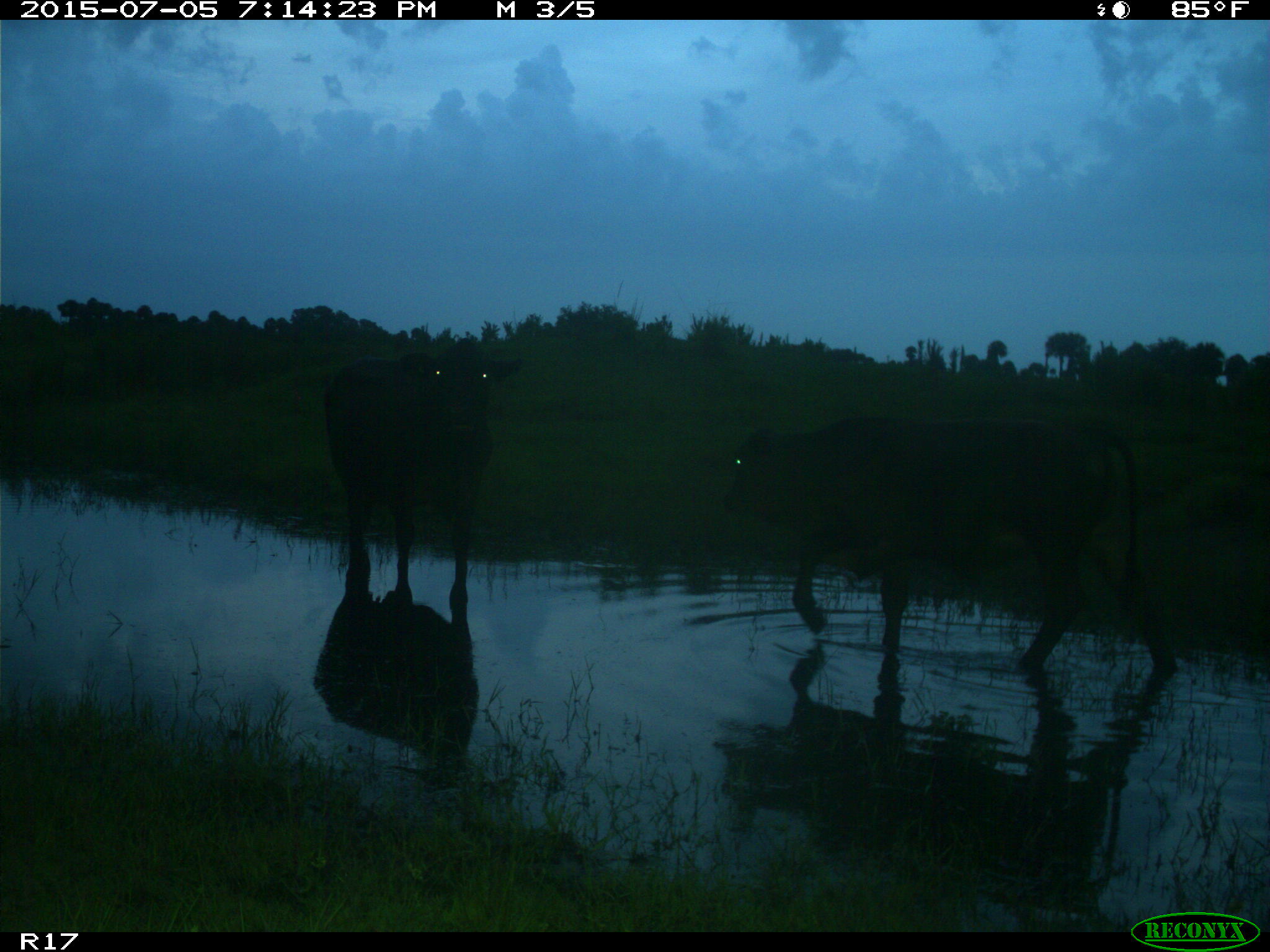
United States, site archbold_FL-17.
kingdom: Animalia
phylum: Chordata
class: Mammalia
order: Artiodactyla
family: Bovidae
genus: Bos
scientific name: Bos taurus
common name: domestic cow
Bos taurus (domestic cow).